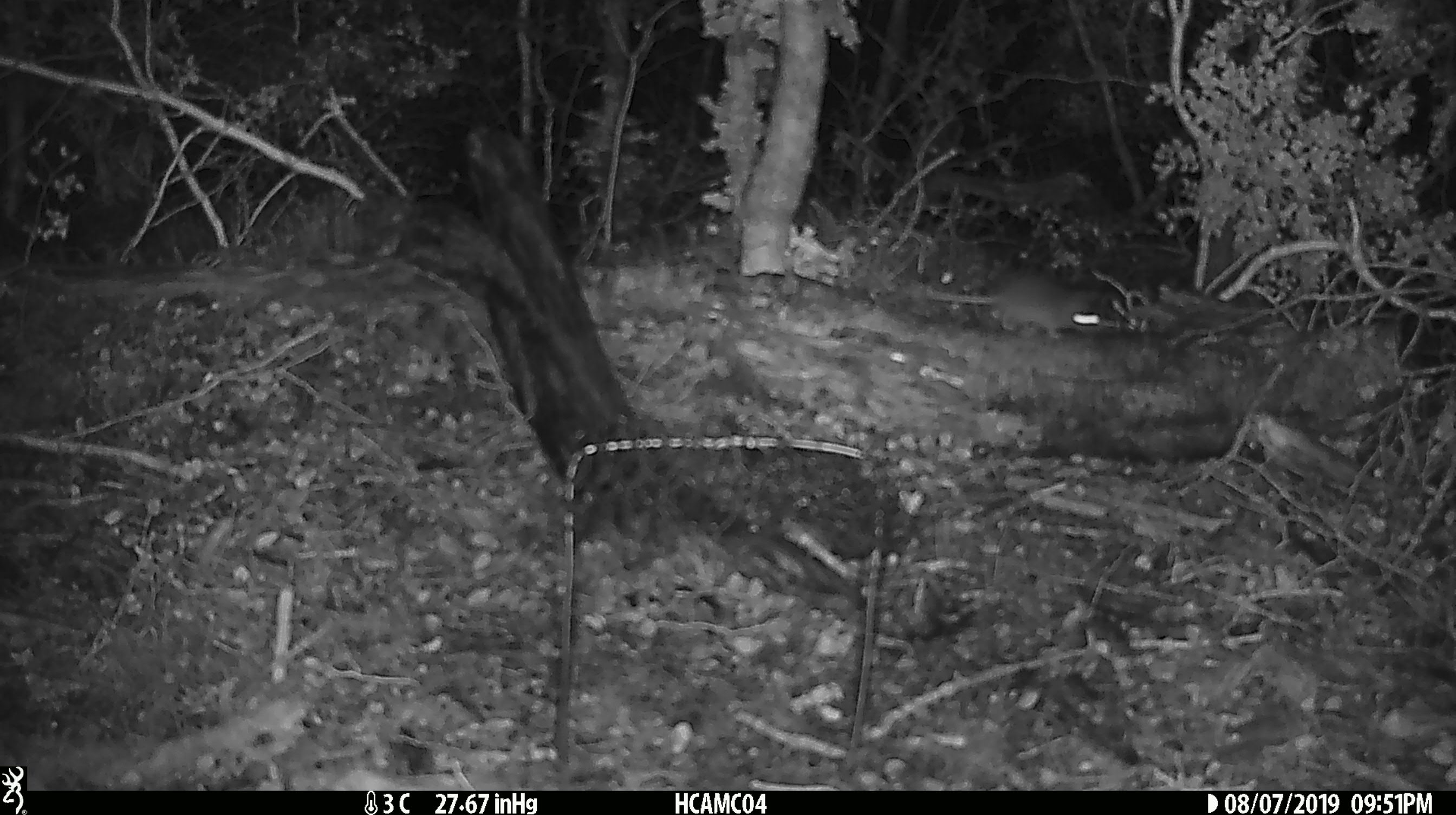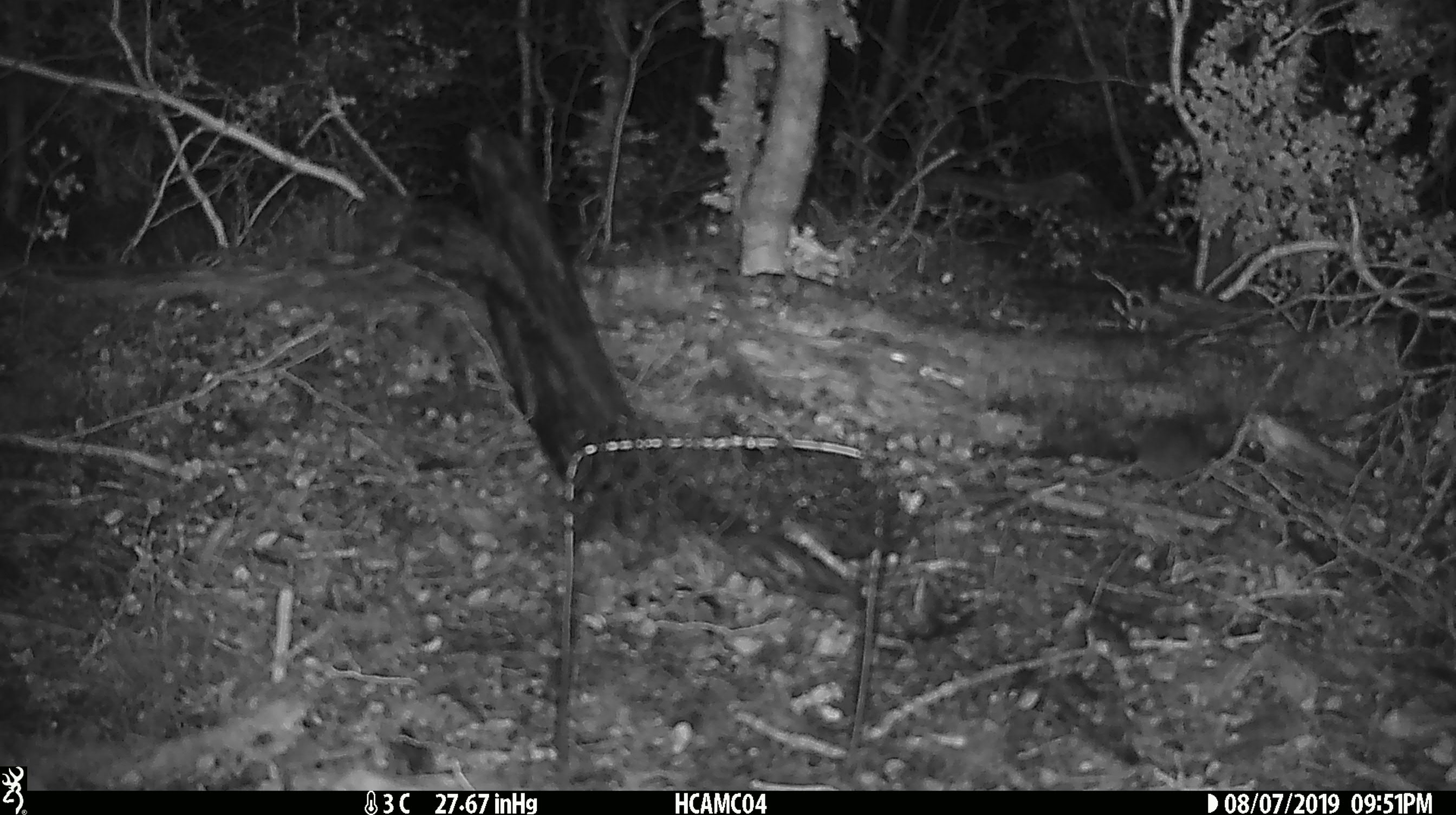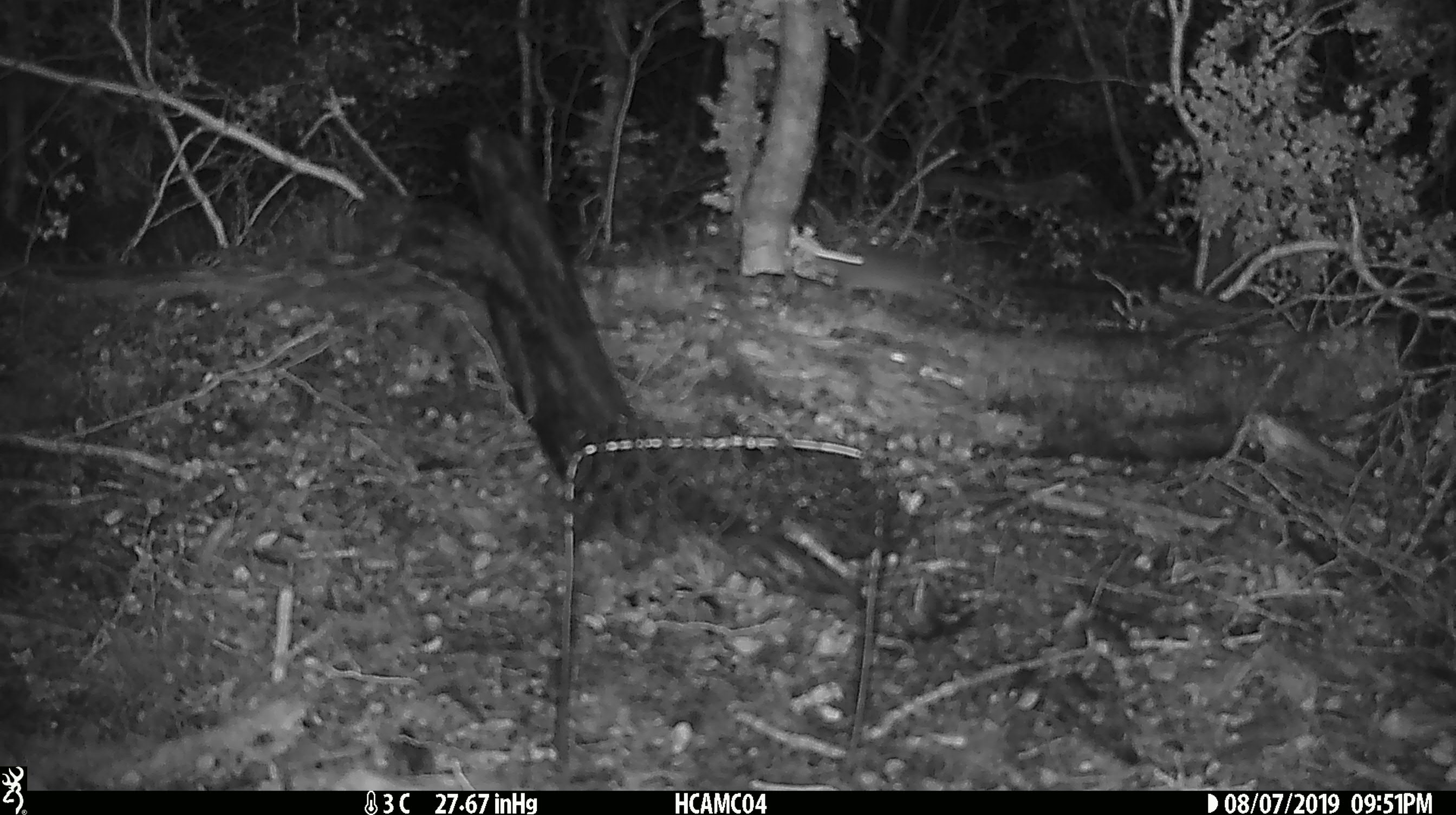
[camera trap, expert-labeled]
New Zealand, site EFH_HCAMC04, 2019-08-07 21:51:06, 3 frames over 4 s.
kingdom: Animalia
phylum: Chordata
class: Mammalia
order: Rodentia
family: Muridae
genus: Mus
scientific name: Mus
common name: mouse